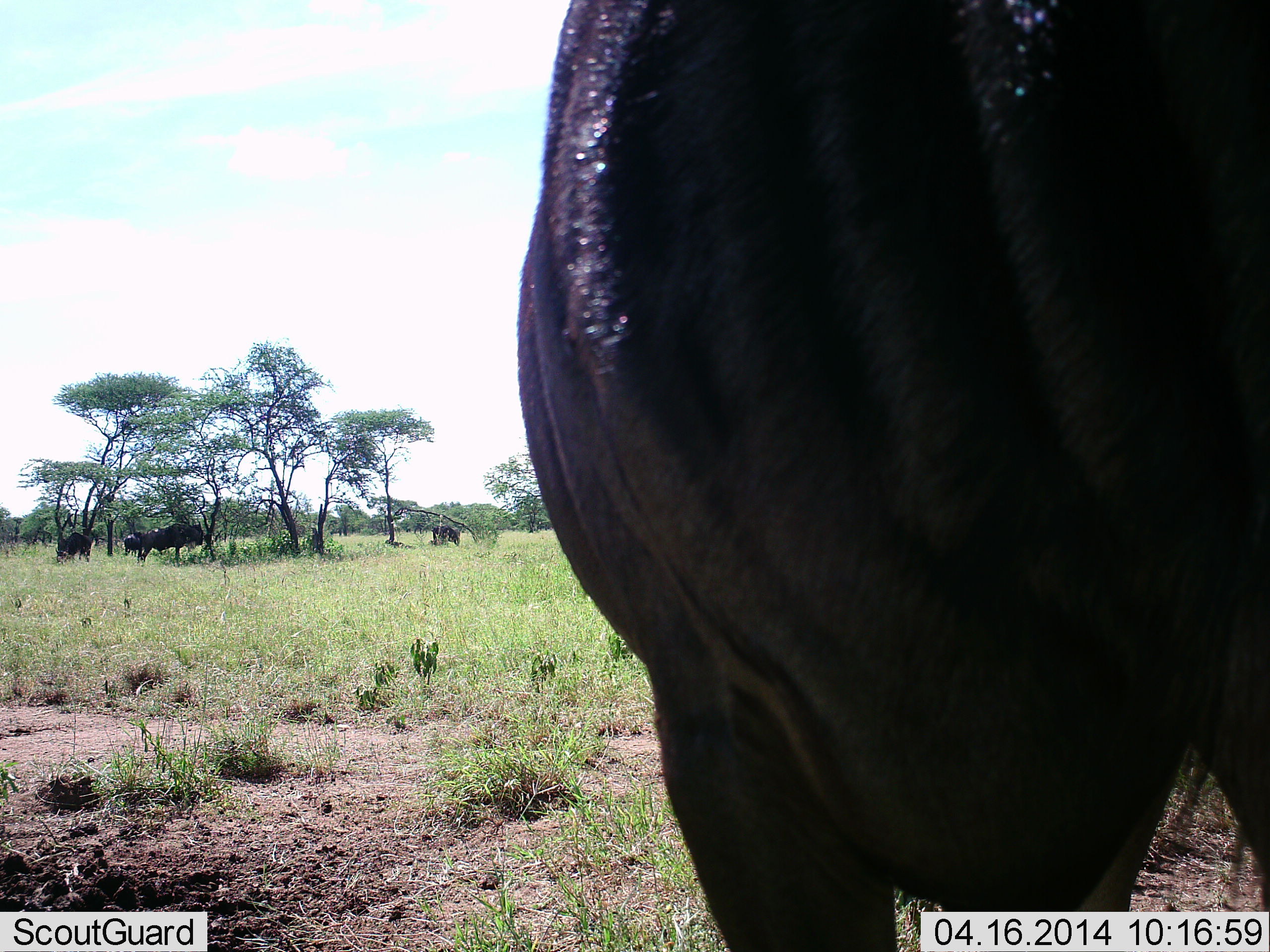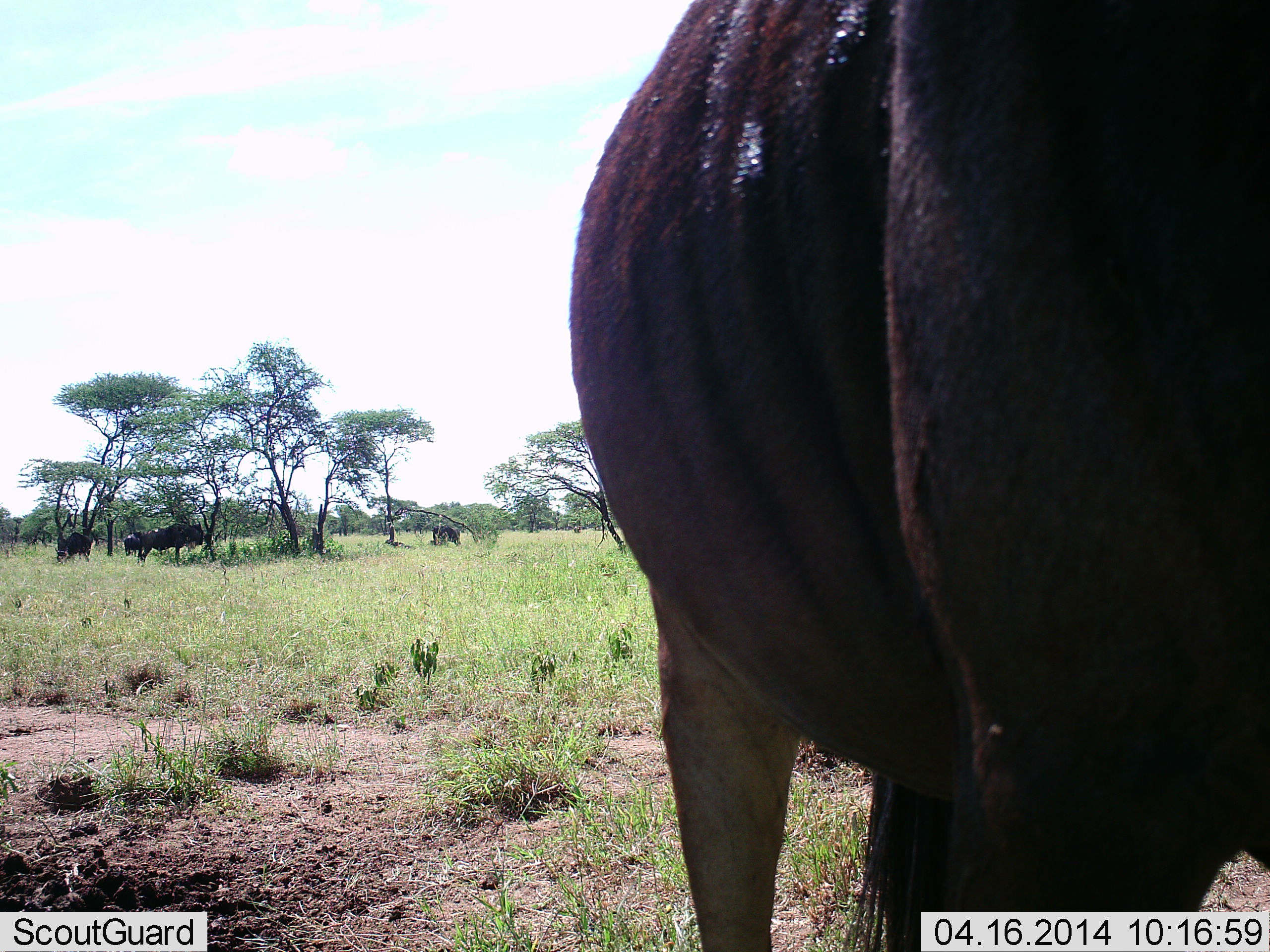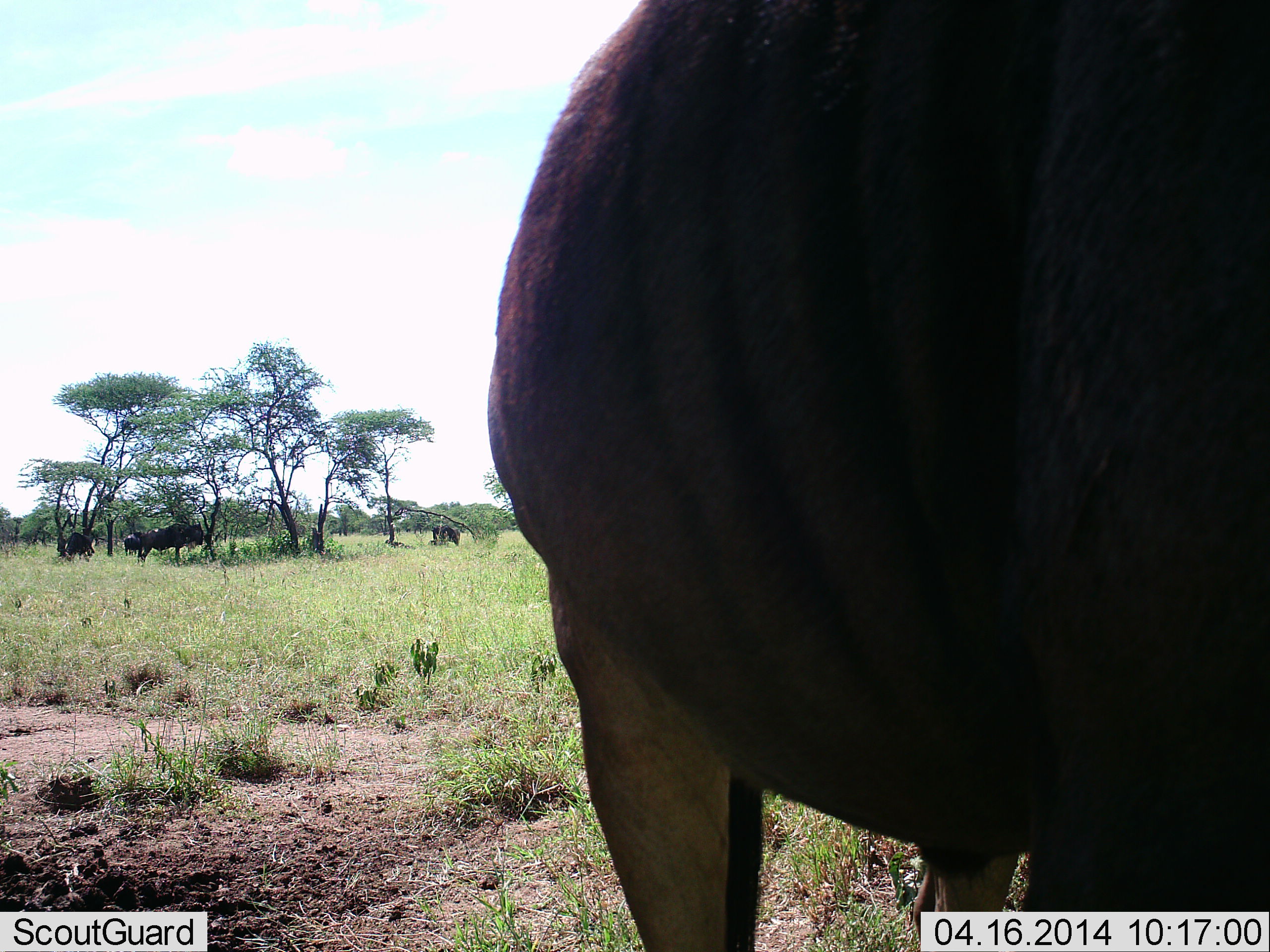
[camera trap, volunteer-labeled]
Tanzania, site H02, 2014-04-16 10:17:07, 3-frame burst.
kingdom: Animalia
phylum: Chordata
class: Mammalia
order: Artiodactyla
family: Bovidae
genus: Connochaetes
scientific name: Connochaetes taurinus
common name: blue wildebeest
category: wildebeest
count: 5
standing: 90%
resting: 0%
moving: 0%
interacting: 0%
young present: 0%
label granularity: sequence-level